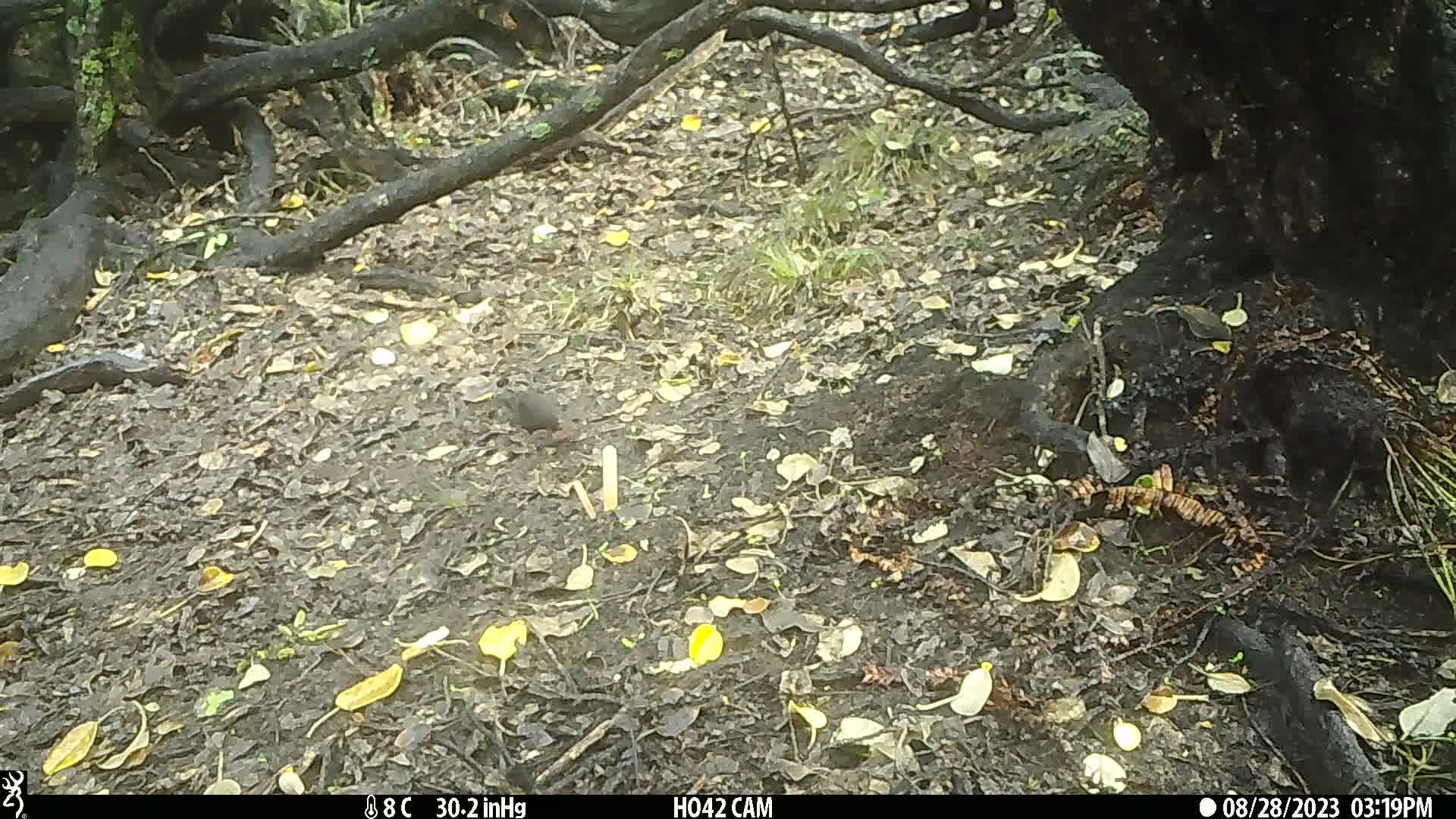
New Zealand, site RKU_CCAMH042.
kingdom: Animalia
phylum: Chordata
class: Aves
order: Passeriformes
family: Turdidae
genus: Turdus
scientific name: Turdus merula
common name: eurasian blackbird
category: blackbird